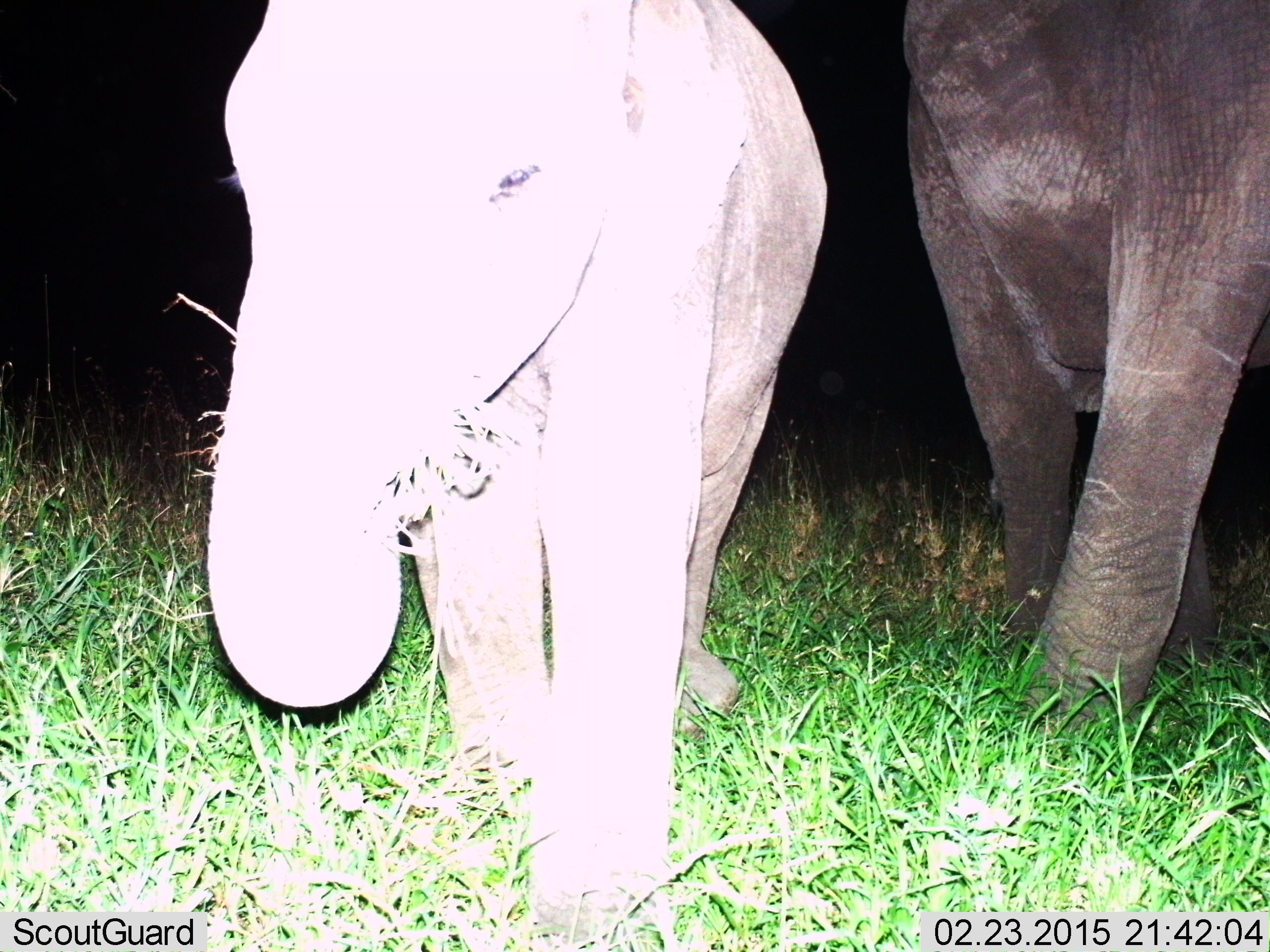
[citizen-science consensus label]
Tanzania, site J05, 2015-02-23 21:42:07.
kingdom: Animalia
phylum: Chordata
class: Mammalia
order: Proboscidea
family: Elephantidae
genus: Loxodonta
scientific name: Loxodonta africana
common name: african bush elephant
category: elephant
Elephant (african bush elephant) (Loxodonta africana), count 2. Behavior (volunteer vote fractions): standing 30%, resting 0%, moving 30%, interacting 0%. Young present (vote fraction): 50%. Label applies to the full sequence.